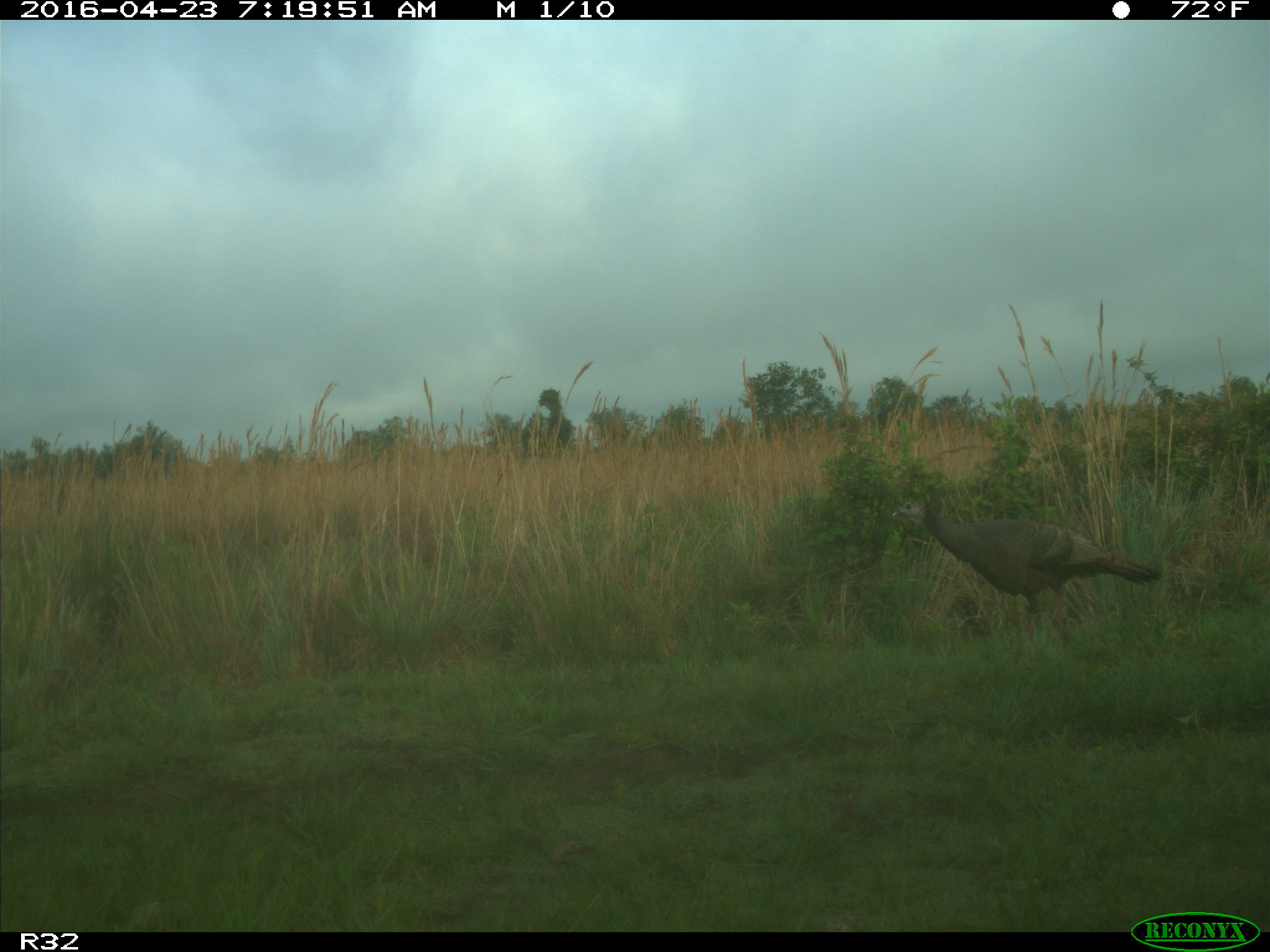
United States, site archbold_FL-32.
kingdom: Animalia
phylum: Chordata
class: Aves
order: Galliformes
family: Phasianidae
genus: Meleagris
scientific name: Meleagris gallopavo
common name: wild turkey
Meleagris gallopavo (wild turkey).